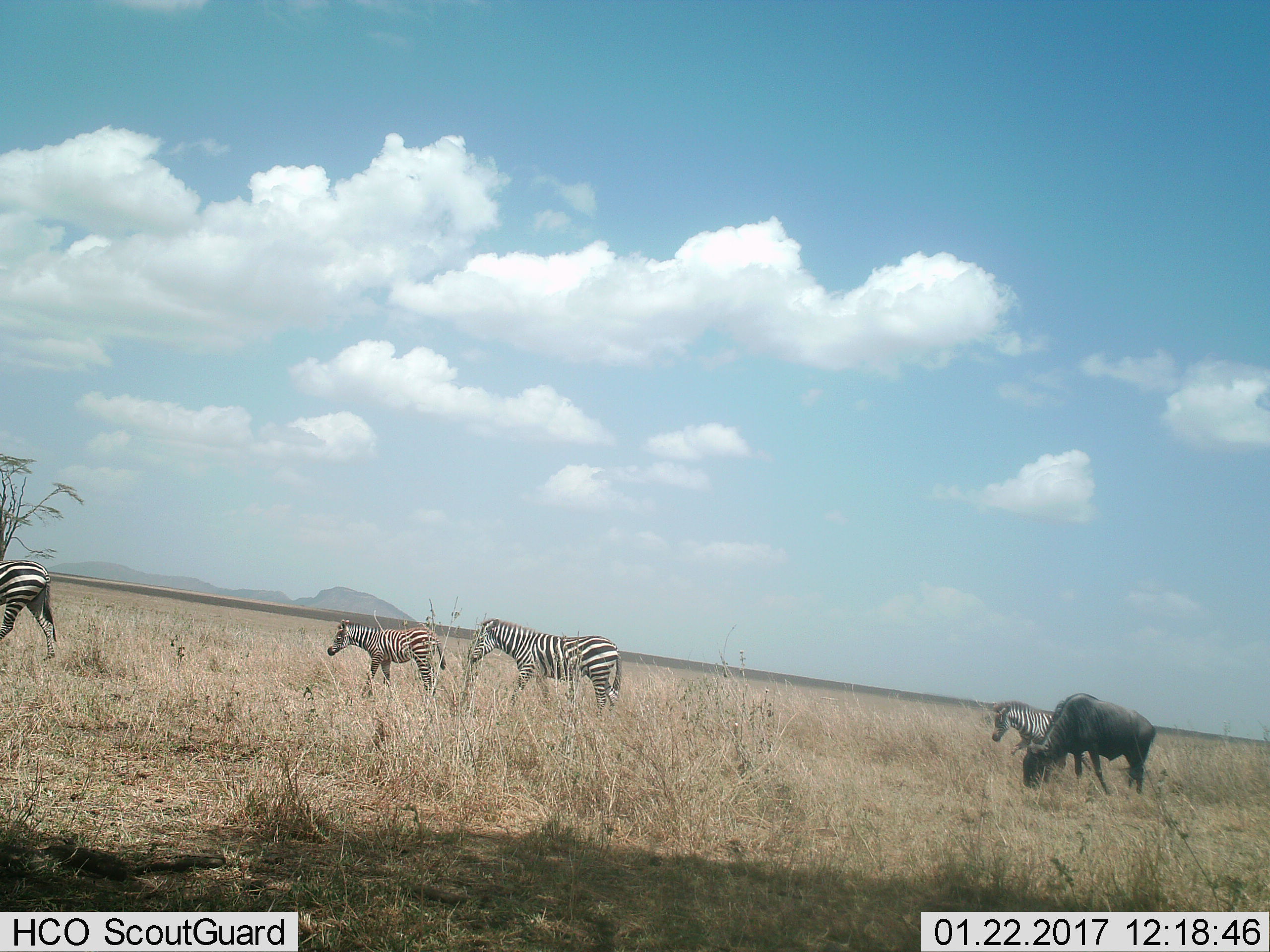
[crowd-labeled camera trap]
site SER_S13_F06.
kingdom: Animalia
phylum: Chordata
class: Mammalia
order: Artiodactyla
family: Bovidae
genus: Connochaetes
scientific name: Connochaetes taurinus taurinus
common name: blue wildebeest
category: wildebeestblue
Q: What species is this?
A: Wildebeestblue (blue wildebeest) (Connochaetes taurinus taurinus).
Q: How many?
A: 1.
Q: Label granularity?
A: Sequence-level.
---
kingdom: Animalia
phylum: Chordata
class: Mammalia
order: Perissodactyla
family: Equidae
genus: Equus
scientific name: Equus quagga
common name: plains zebra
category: zebraplains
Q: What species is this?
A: Zebraplains (plains zebra) (Equus quagga).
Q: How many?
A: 4.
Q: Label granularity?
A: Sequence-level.